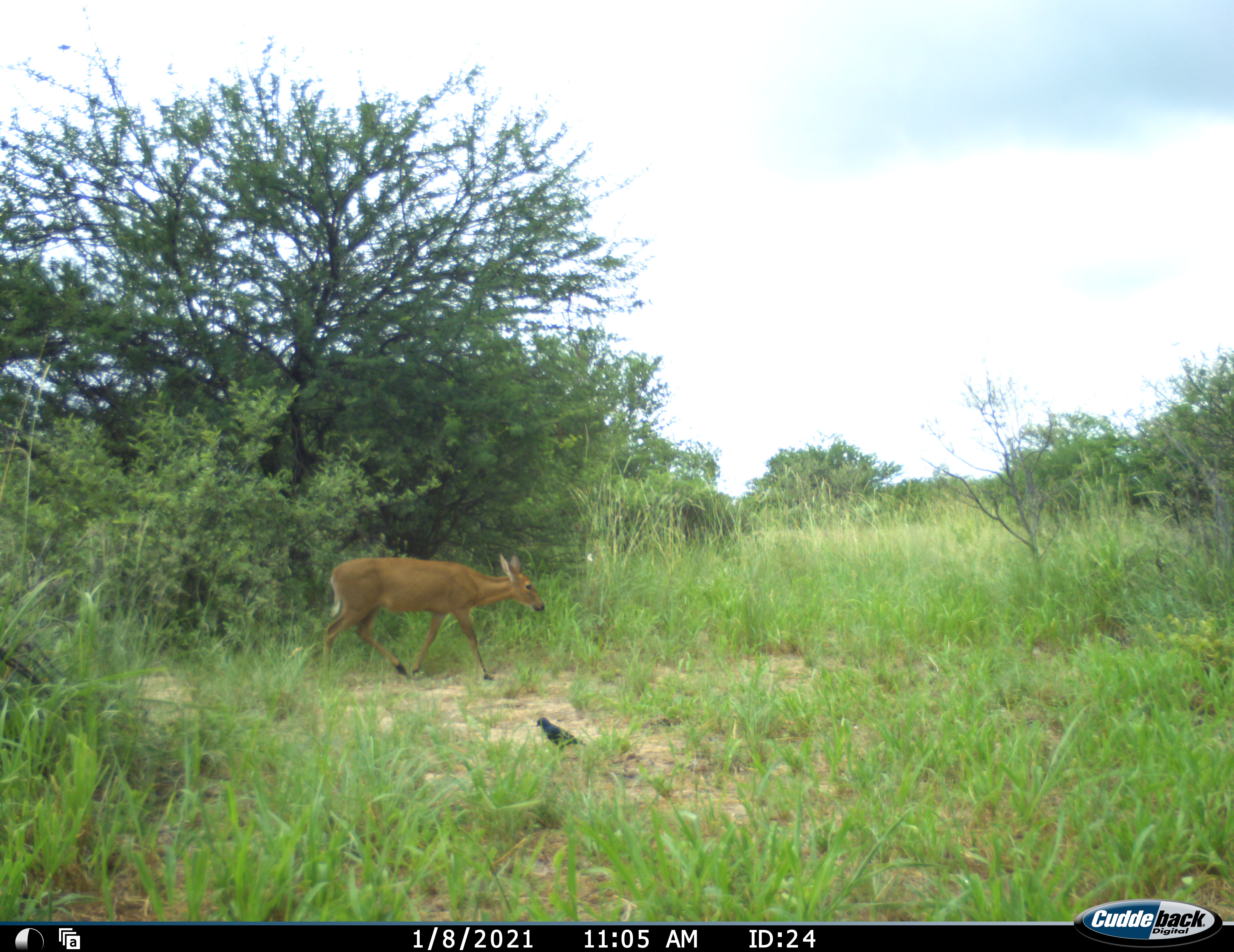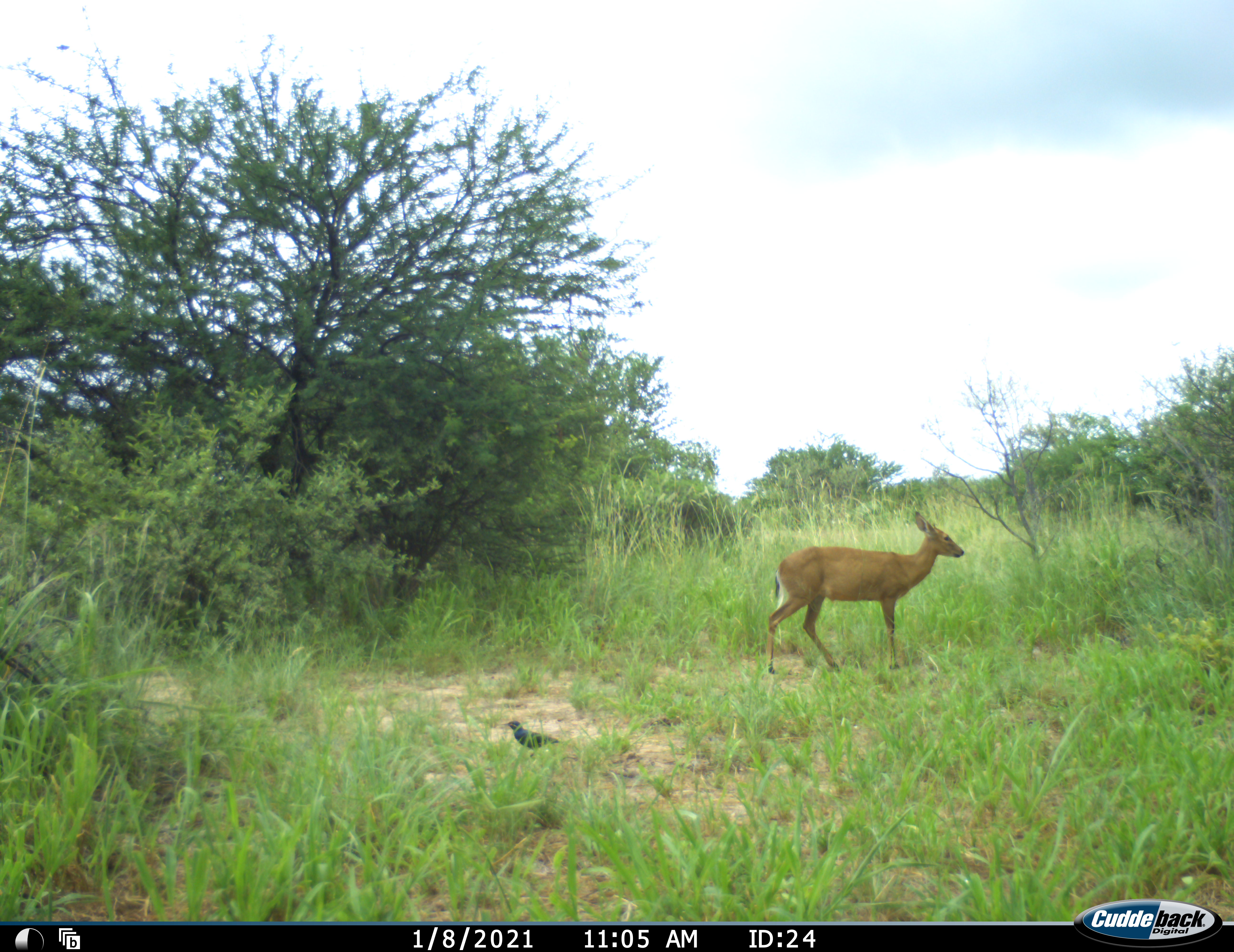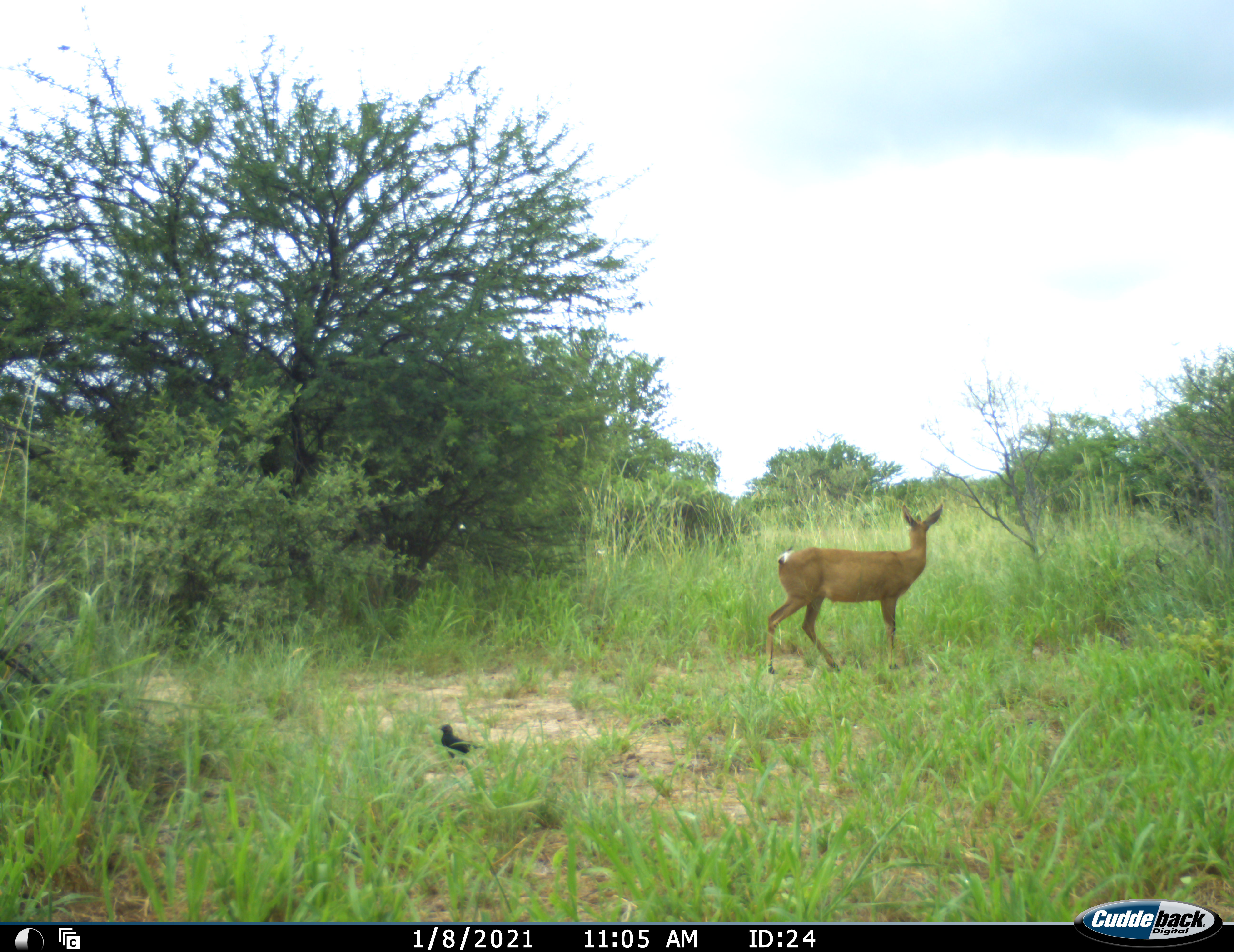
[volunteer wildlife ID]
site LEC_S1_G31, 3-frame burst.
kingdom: Animalia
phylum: Chordata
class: Mammalia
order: Artiodactyla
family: Bovidae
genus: Sylvicapra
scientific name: Sylvicapra grimmia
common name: common duiker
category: duikercommongrey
Duikercommongrey (common duiker) (Sylvicapra grimmia), count 1. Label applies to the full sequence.